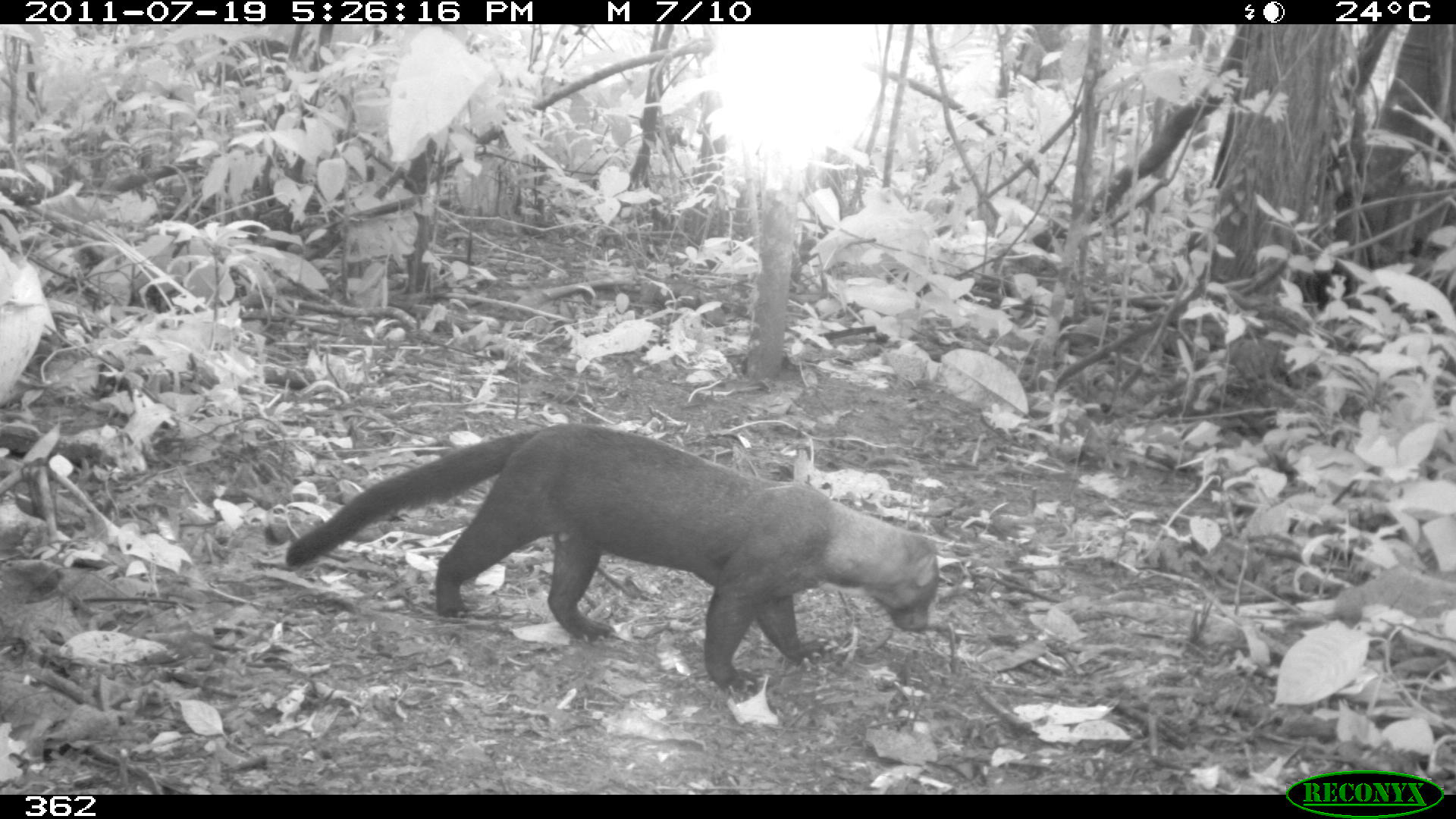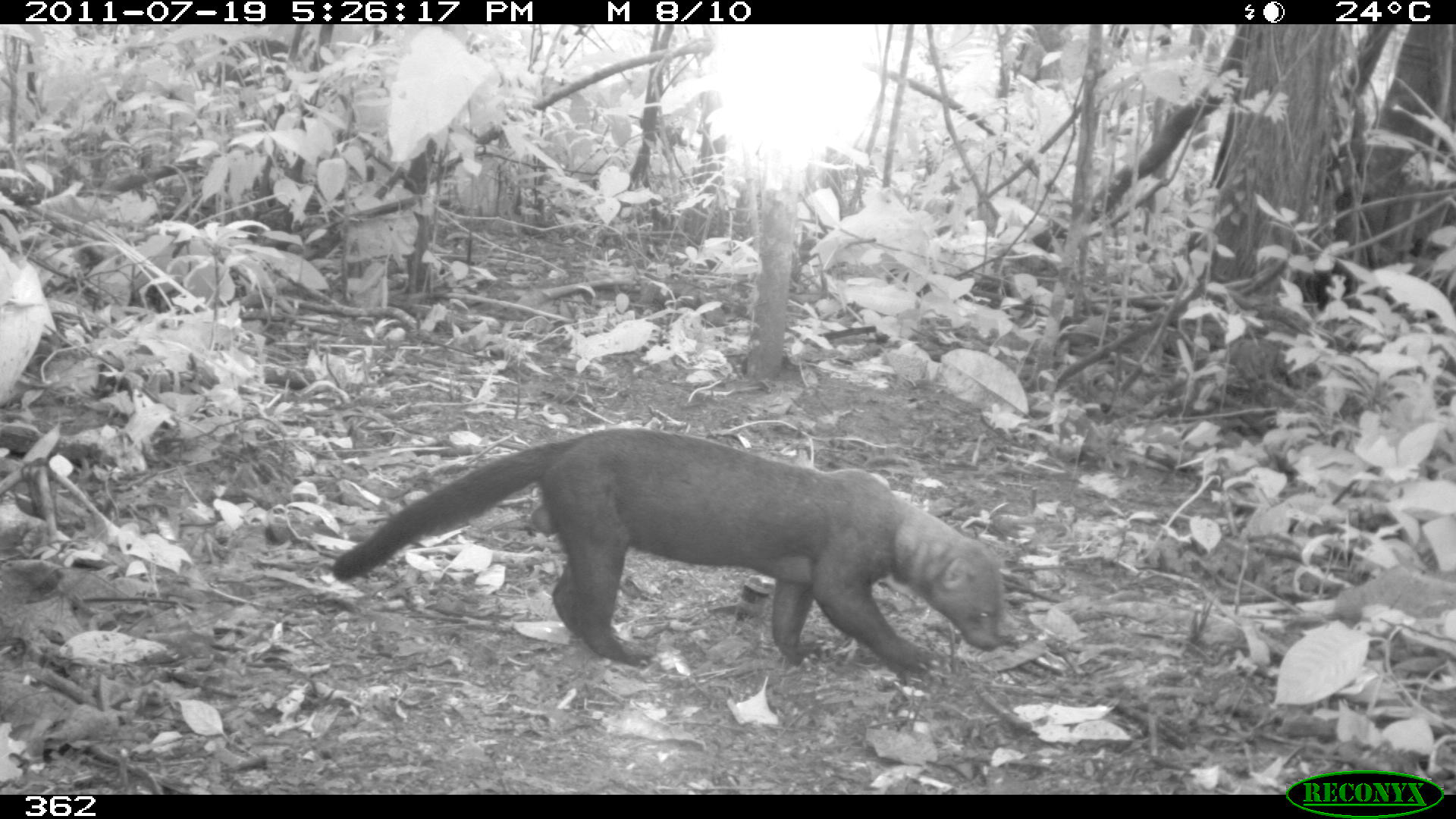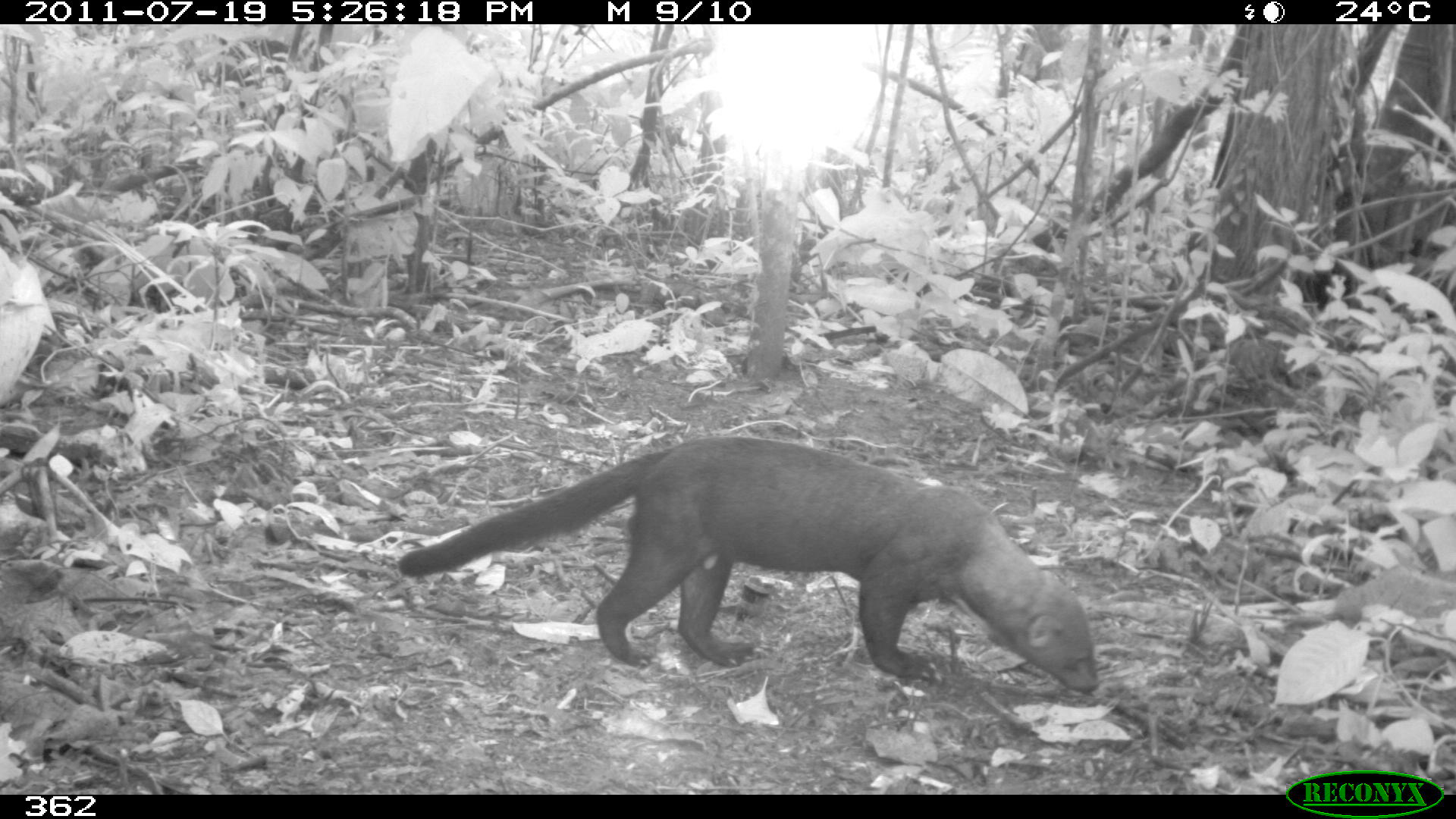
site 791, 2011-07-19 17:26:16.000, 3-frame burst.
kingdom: Animalia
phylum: Chordata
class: Mammalia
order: Carnivora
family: Mustelidae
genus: Eira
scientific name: Eira barbara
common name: tayra